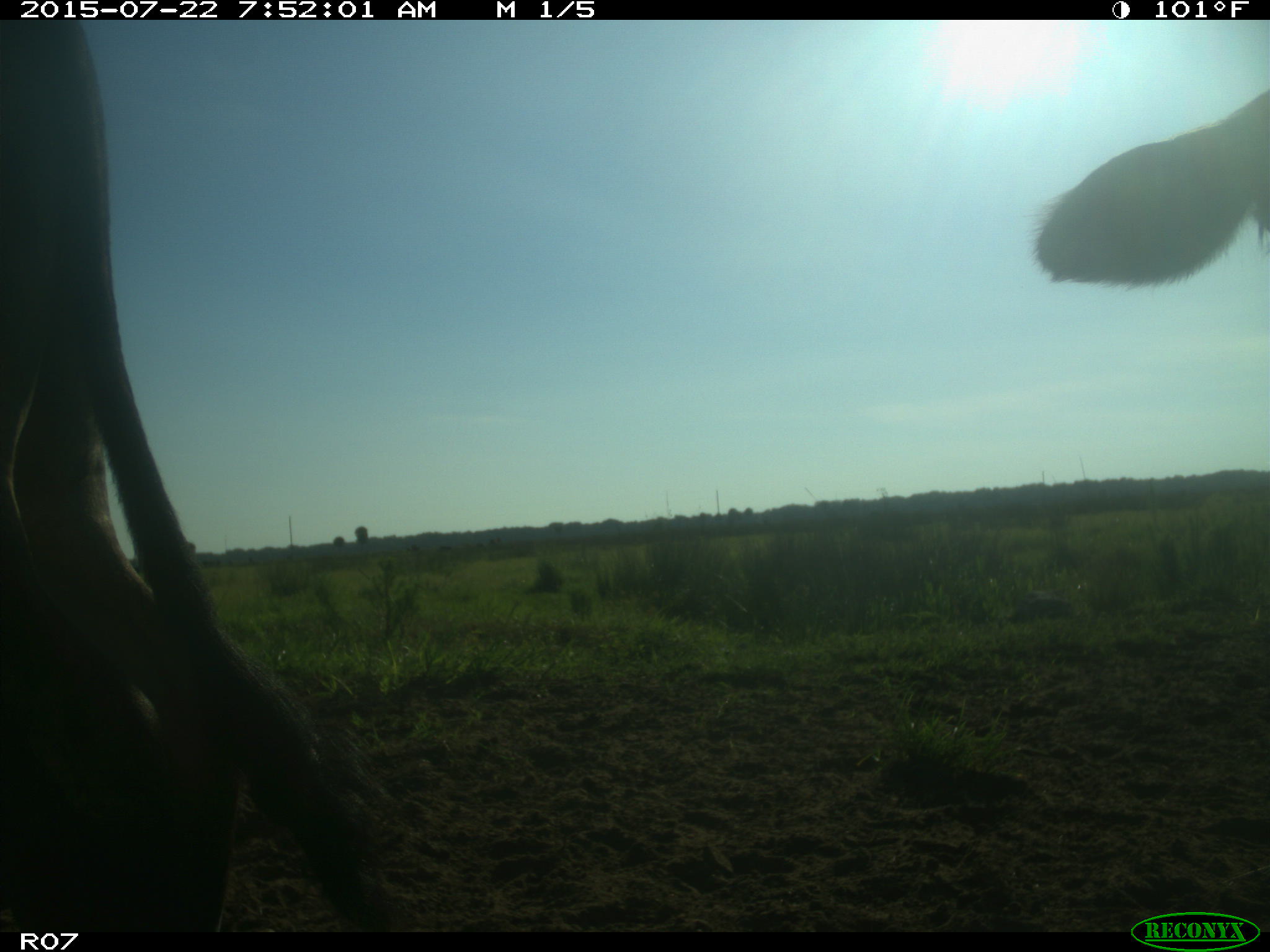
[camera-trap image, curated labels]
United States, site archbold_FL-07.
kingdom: Animalia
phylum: Chordata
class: Mammalia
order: Artiodactyla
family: Suidae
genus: Sus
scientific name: Sus scrofa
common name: wild boar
Sus scrofa (wild boar).